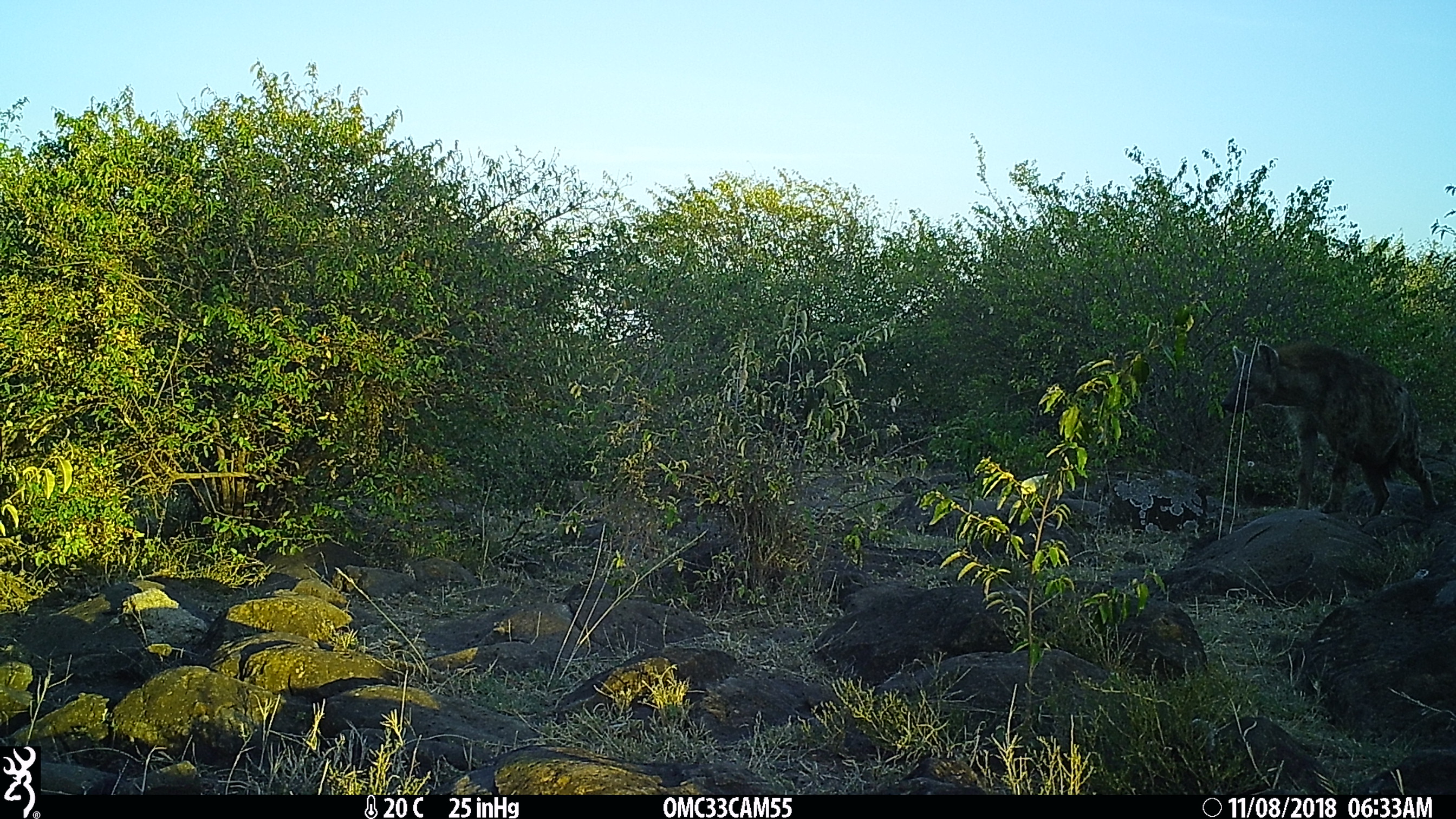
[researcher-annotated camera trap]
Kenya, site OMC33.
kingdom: Animalia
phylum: Chordata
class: Mammalia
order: Carnivora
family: Hyaenidae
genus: Crocuta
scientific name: Crocuta crocuta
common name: spotted hyena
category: hyena spotted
Hyena spotted (spotted hyena) (Crocuta crocuta).